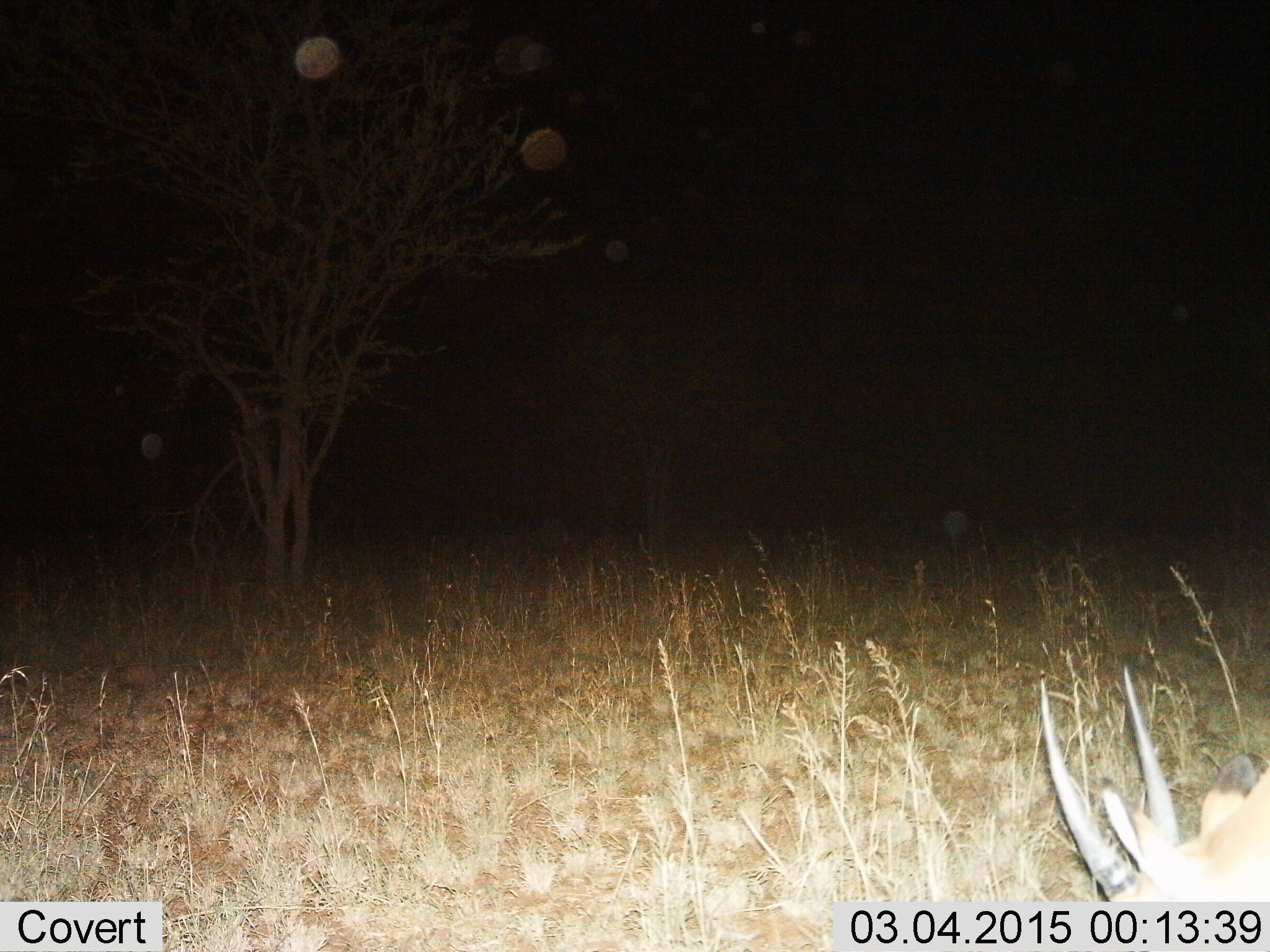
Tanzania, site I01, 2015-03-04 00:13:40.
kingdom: Animalia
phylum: Chordata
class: Mammalia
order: Artiodactyla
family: Bovidae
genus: Nanger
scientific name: Nanger granti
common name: grant's gazelle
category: gazellegrants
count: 1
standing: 38%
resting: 0%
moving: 0%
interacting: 0%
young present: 0%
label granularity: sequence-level